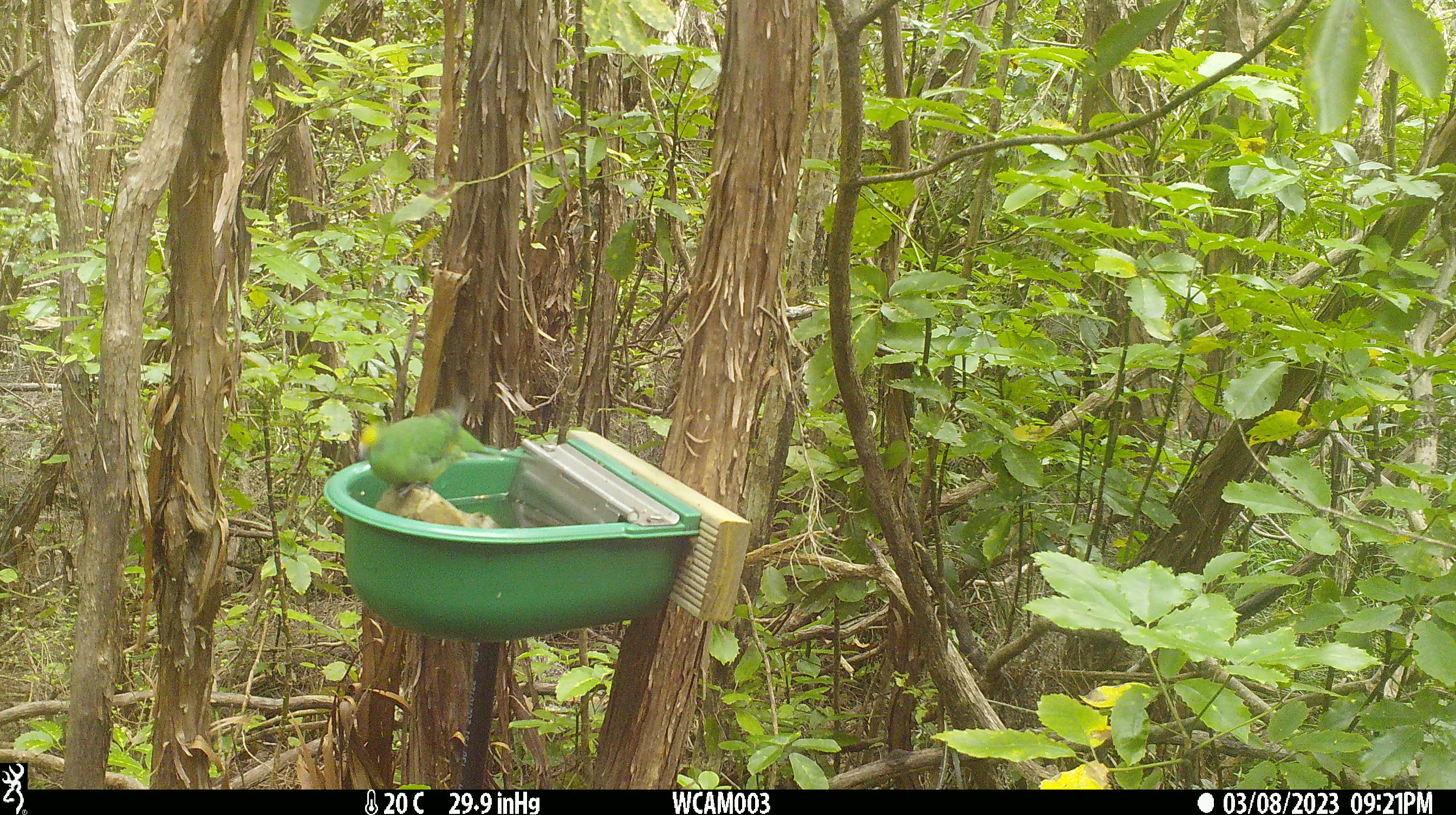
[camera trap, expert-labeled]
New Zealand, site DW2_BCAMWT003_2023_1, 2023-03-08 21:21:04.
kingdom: Animalia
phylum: Chordata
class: Aves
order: Psittaciformes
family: Psittaculidae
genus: Cyanoramphus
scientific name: Cyanoramphus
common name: parakeet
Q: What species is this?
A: Parakeet (Cyanoramphus).